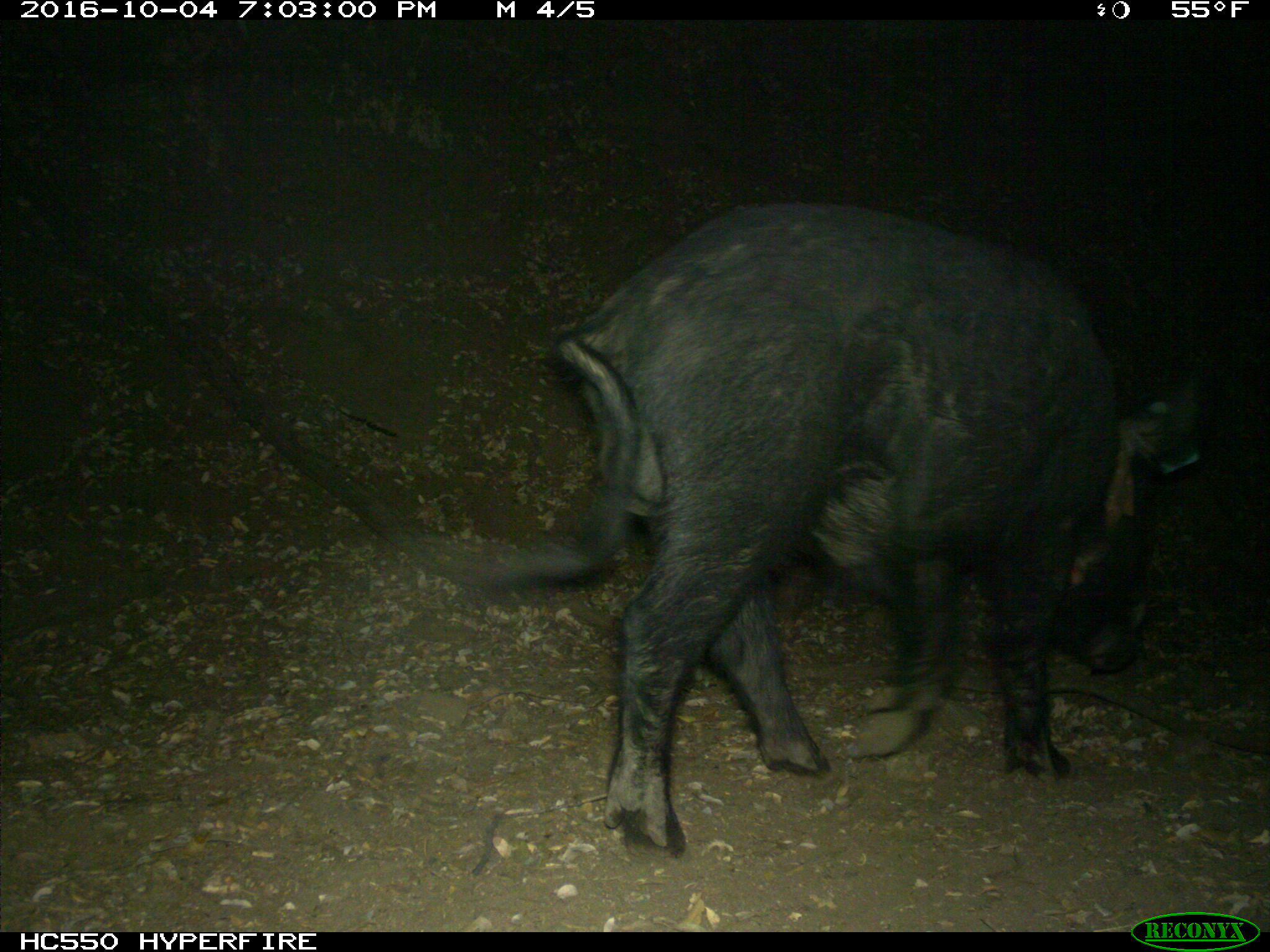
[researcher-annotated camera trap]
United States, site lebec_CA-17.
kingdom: Animalia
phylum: Chordata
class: Mammalia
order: Artiodactyla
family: Suidae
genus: Sus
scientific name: Sus scrofa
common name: wild boar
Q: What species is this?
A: Sus scrofa (wild boar).